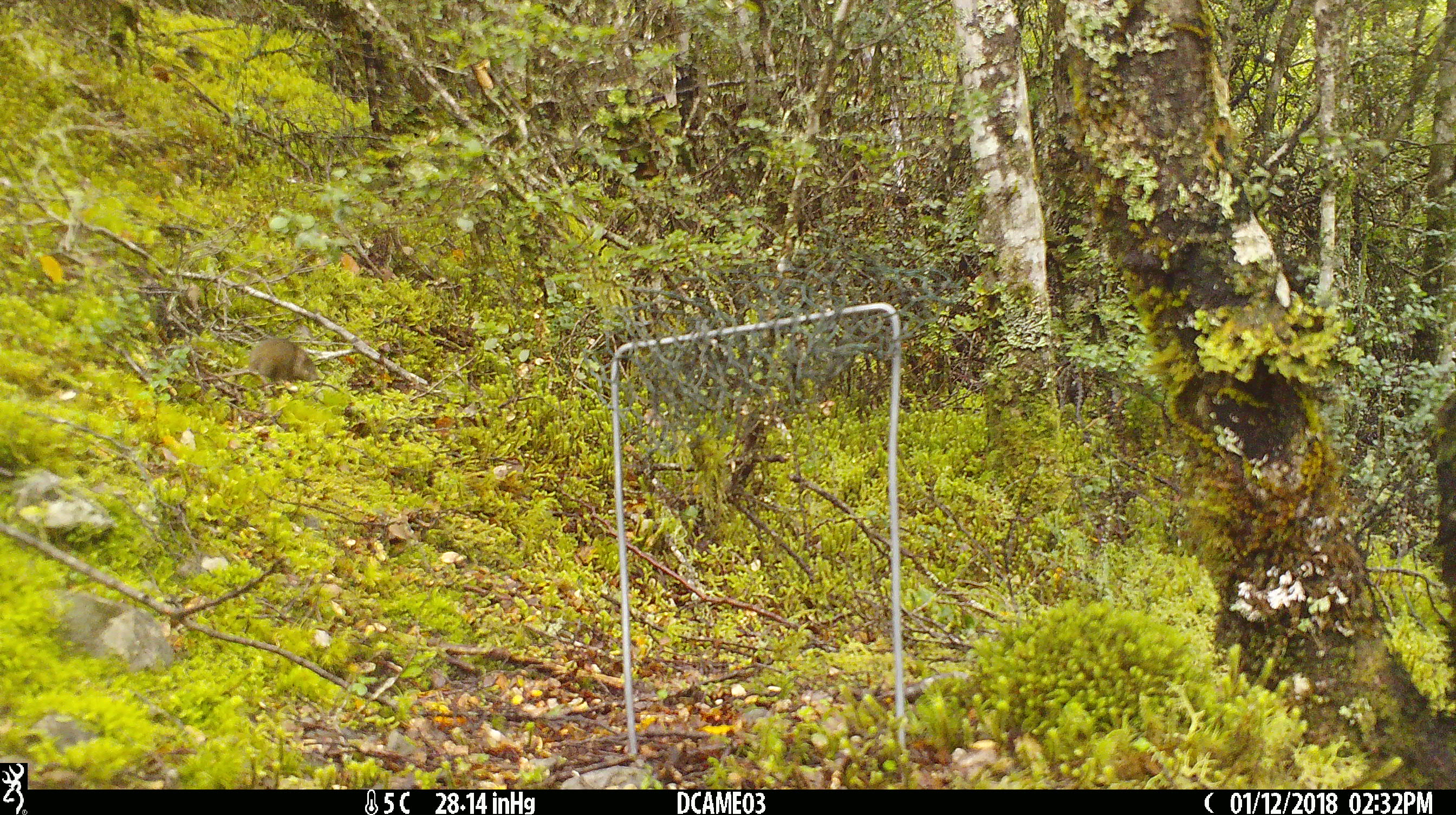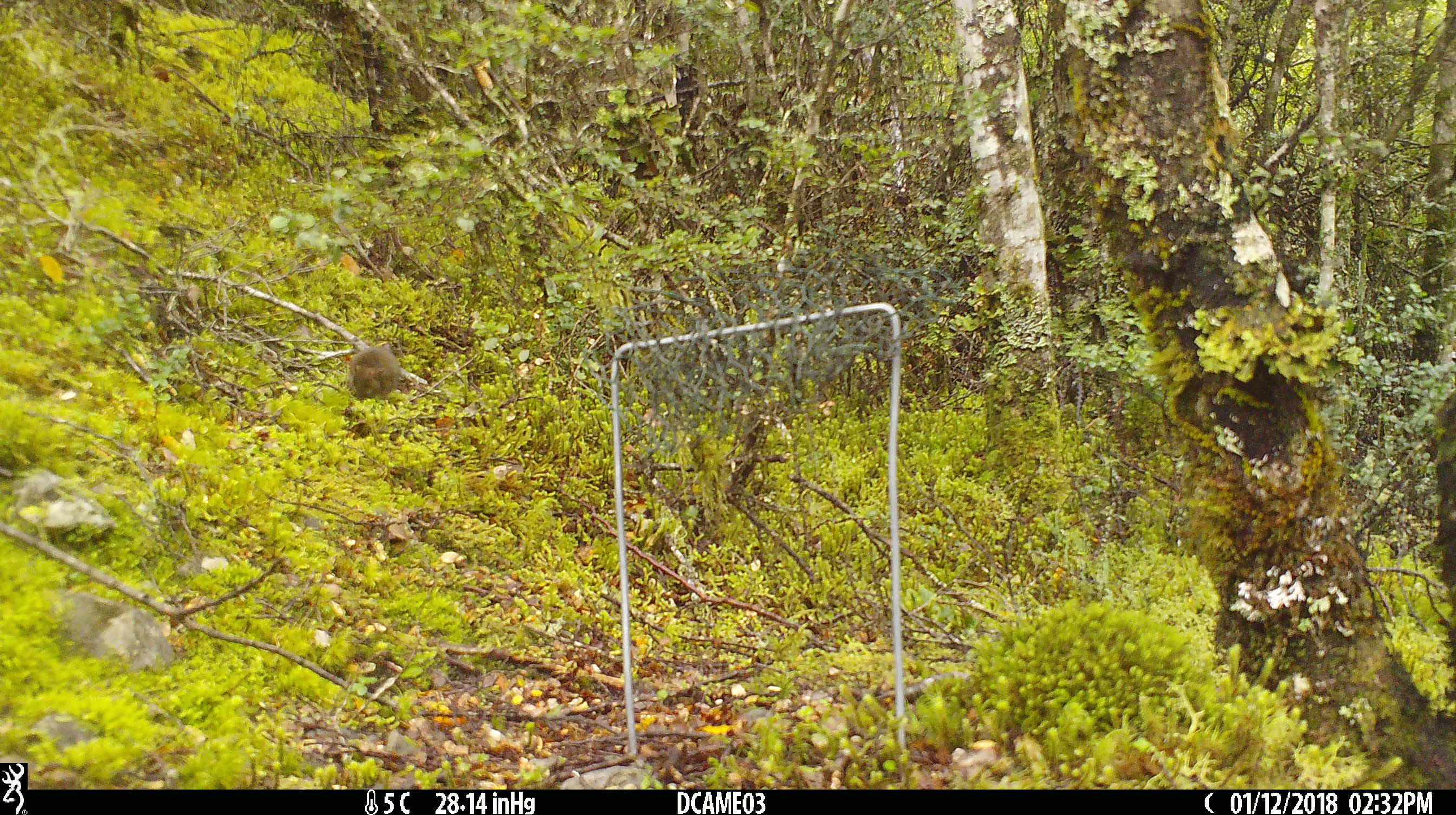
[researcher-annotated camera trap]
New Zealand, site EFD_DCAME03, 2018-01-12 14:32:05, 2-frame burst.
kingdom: Animalia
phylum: Chordata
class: Mammalia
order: Rodentia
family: Muridae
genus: Mus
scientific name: Mus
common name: mouse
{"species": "mouse (Mus)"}